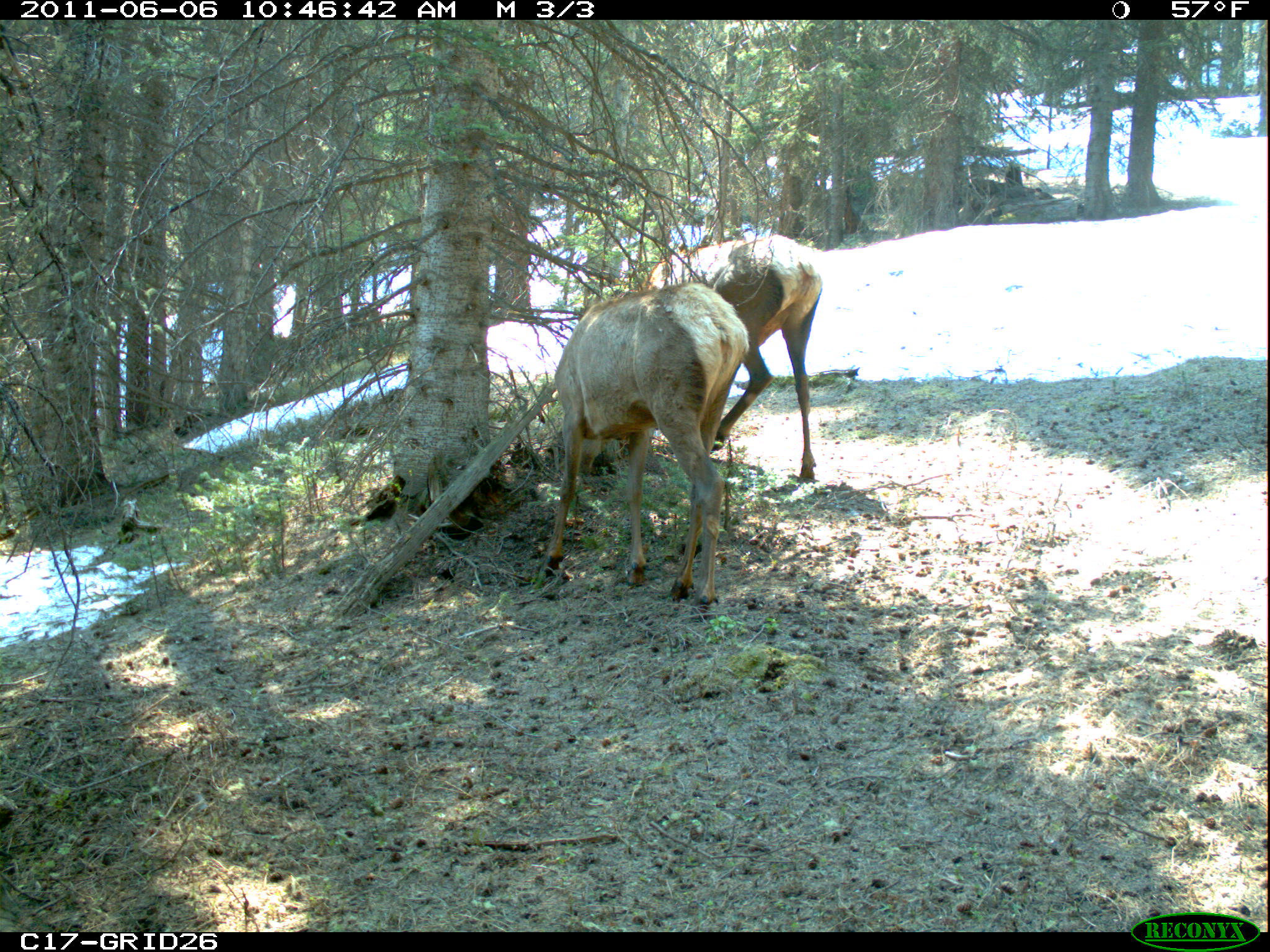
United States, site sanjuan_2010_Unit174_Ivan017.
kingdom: Animalia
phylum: Chordata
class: Mammalia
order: Artiodactyla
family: Cervidae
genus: Cervus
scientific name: Cervus elaphus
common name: red deer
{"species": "Cervus elaphus (red deer)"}